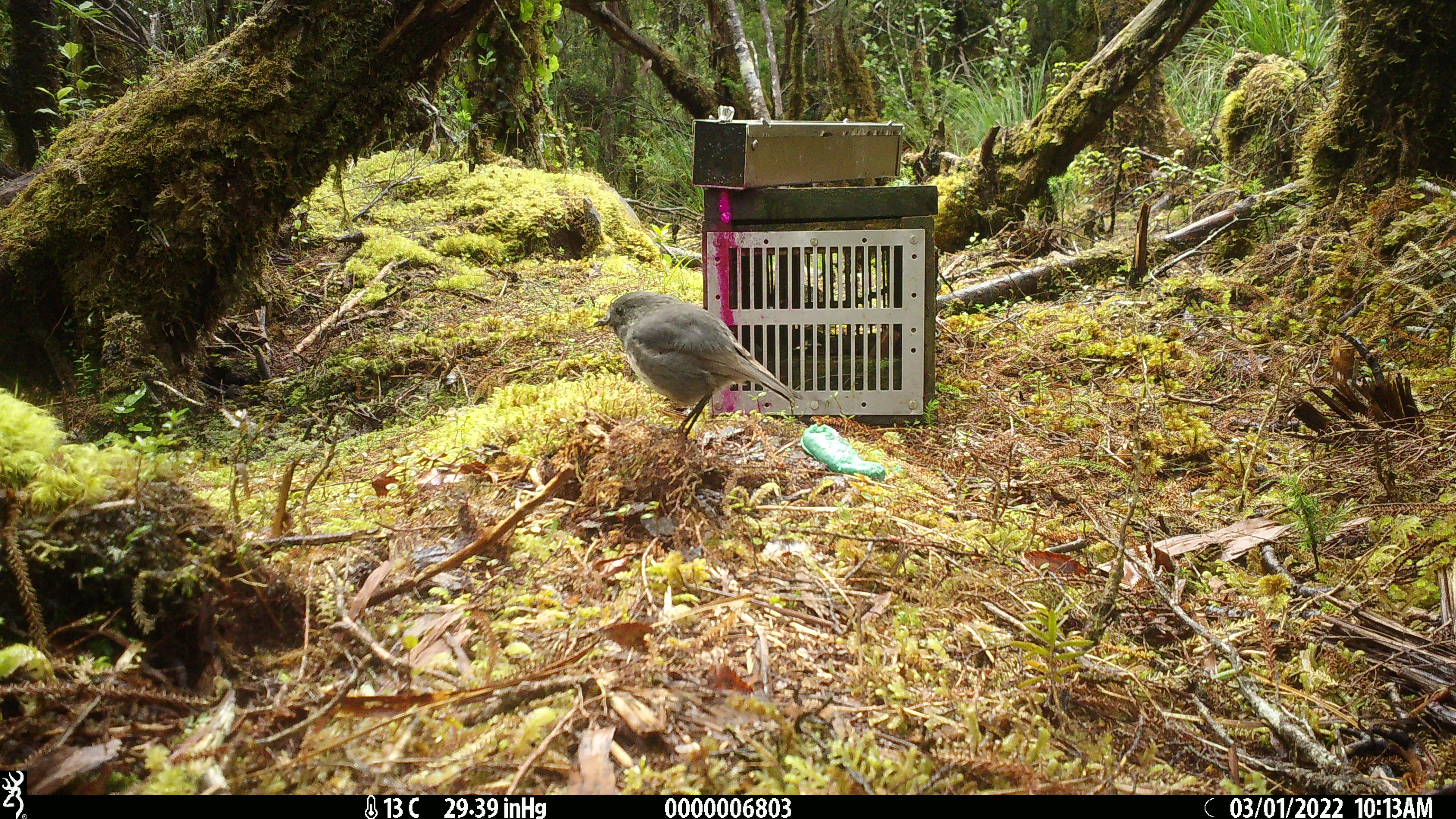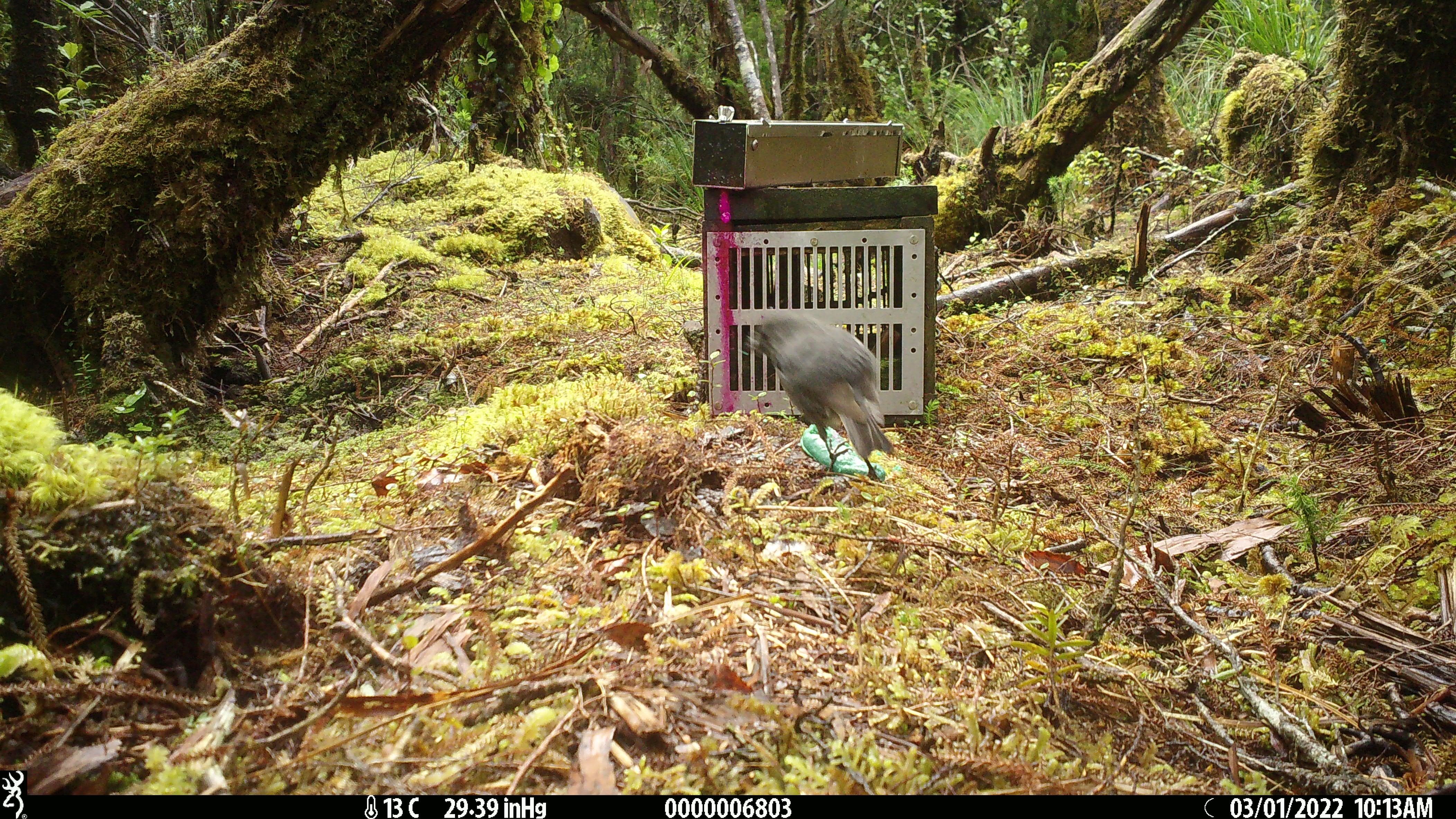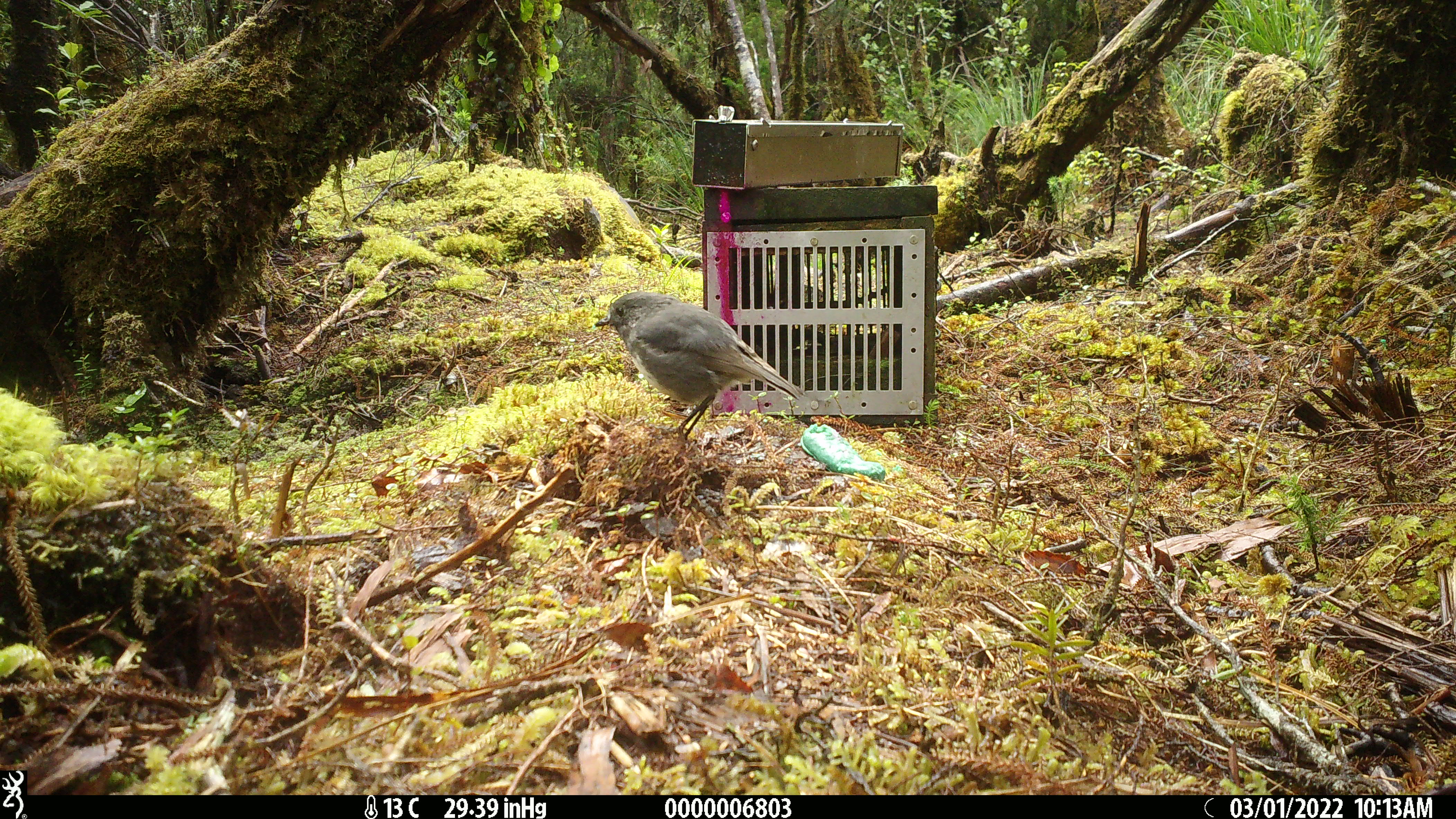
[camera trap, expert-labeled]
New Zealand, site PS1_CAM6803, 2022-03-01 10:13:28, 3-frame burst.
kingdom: Animalia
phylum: Chordata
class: Aves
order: Passeriformes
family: Petroicidae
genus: Petroica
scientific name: Petroica australis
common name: new zealand robin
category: robin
Robin (new zealand robin) (Petroica australis).